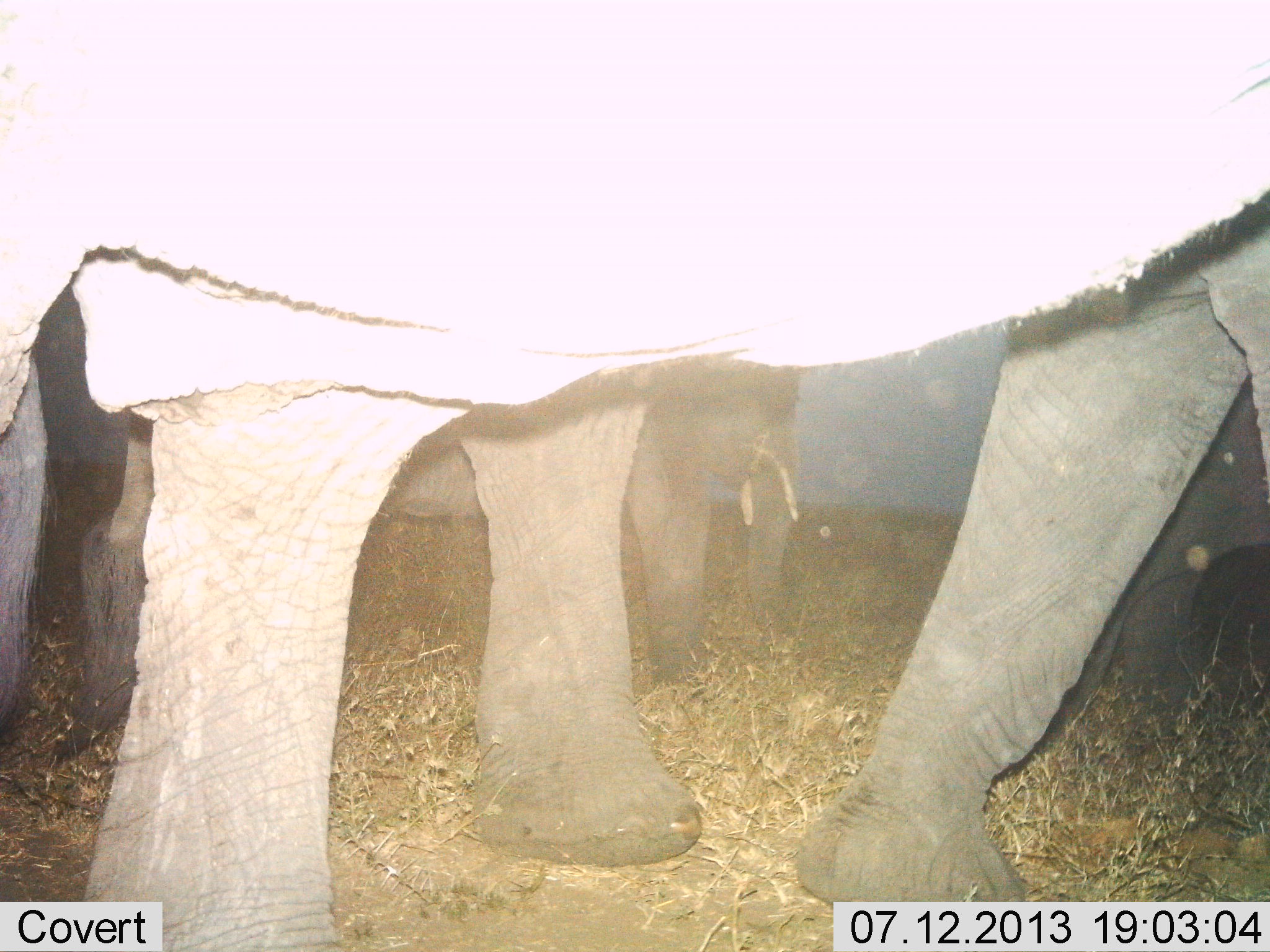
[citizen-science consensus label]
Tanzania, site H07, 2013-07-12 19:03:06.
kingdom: Animalia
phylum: Chordata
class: Mammalia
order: Proboscidea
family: Elephantidae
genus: Loxodonta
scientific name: Loxodonta africana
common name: african bush elephant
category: elephant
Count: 3.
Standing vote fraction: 80%.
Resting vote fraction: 0%.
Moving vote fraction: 50%.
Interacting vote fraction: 0%.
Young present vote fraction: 10%.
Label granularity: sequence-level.